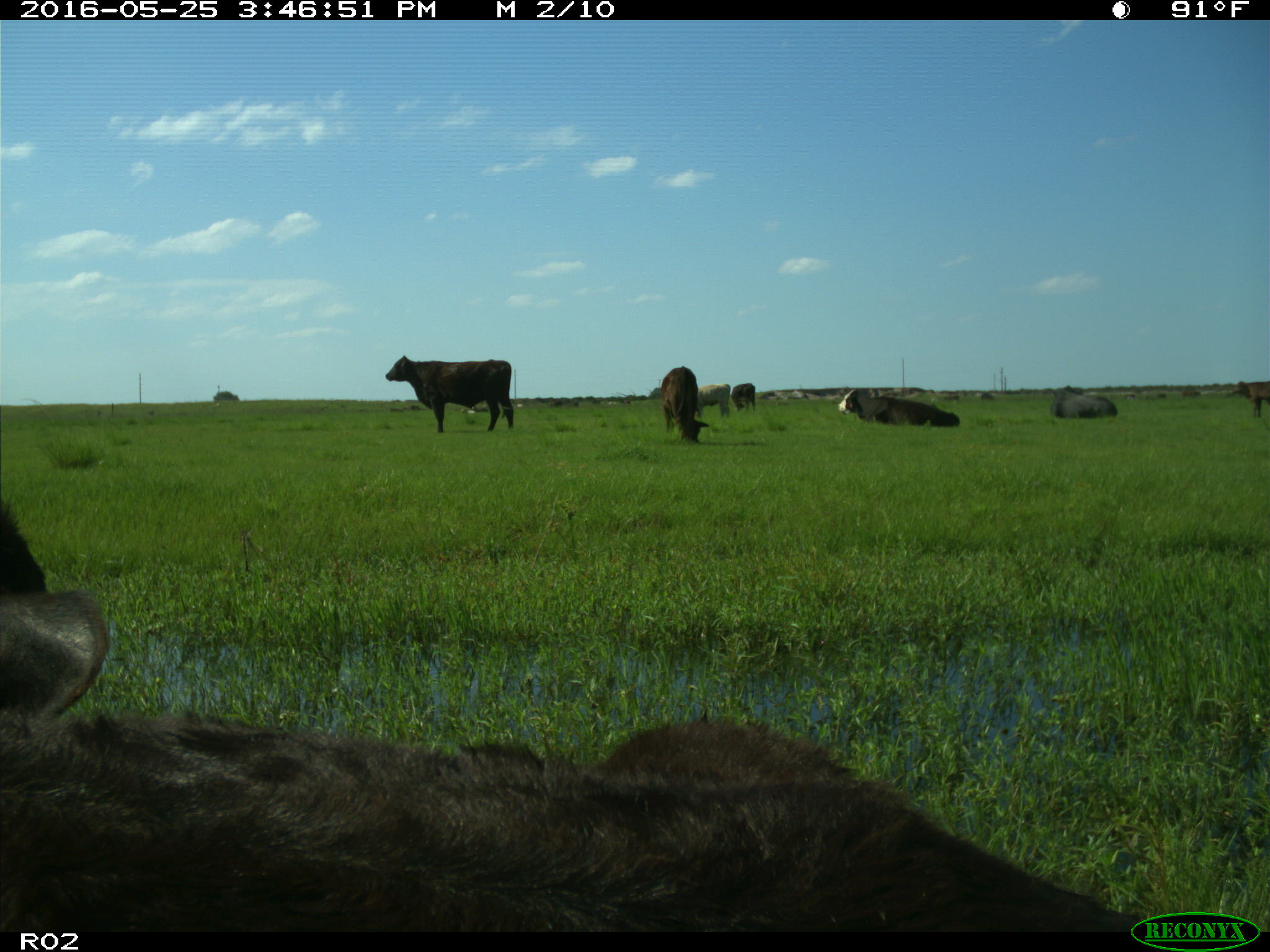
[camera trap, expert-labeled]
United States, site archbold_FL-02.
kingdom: Animalia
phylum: Chordata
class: Mammalia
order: Artiodactyla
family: Bovidae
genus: Bos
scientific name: Bos taurus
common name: domestic cow